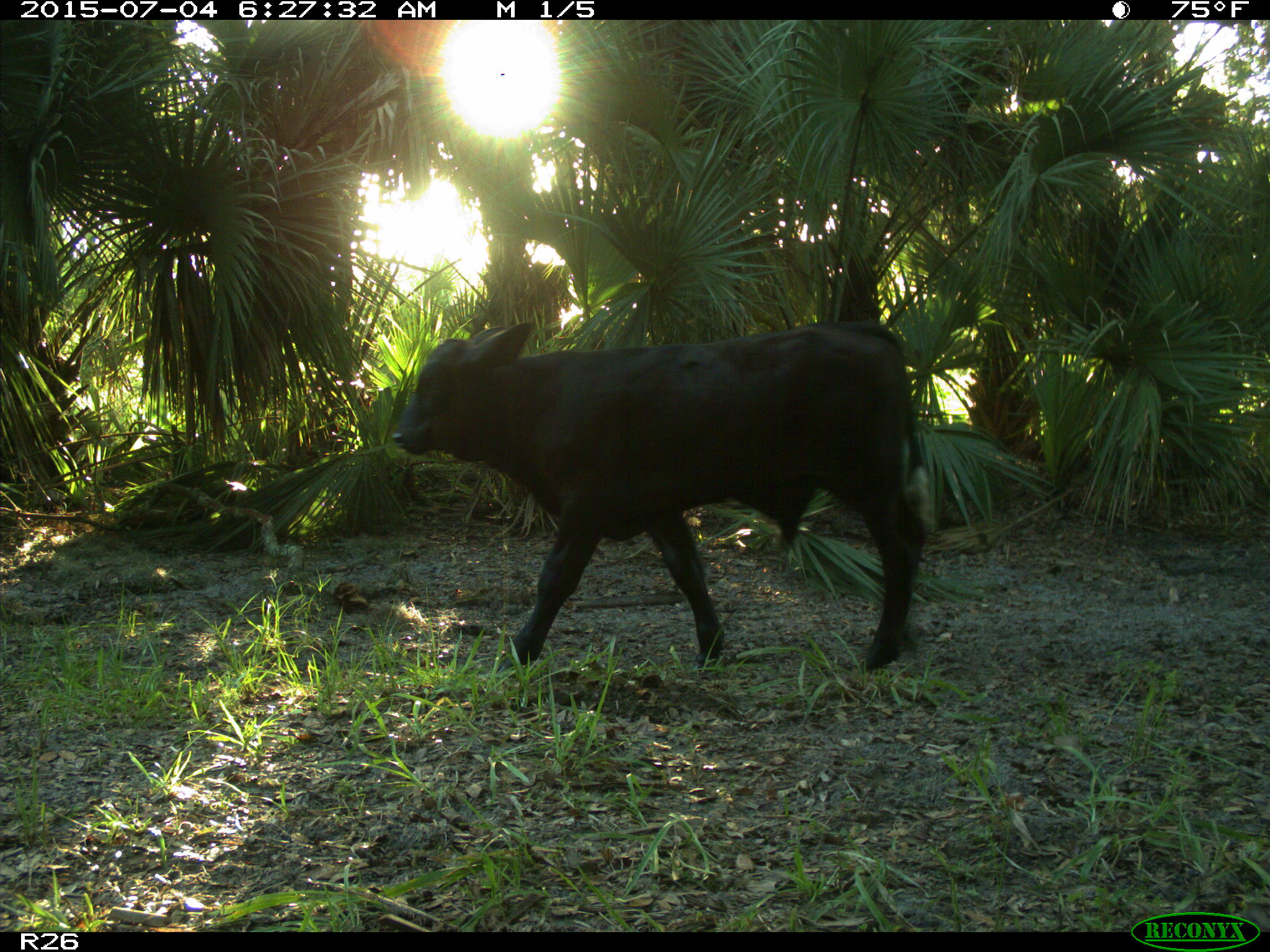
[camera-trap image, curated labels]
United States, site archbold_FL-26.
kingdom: Animalia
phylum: Chordata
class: Mammalia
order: Artiodactyla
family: Bovidae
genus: Bos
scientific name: Bos taurus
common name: domestic cow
Bos taurus (domestic cow).